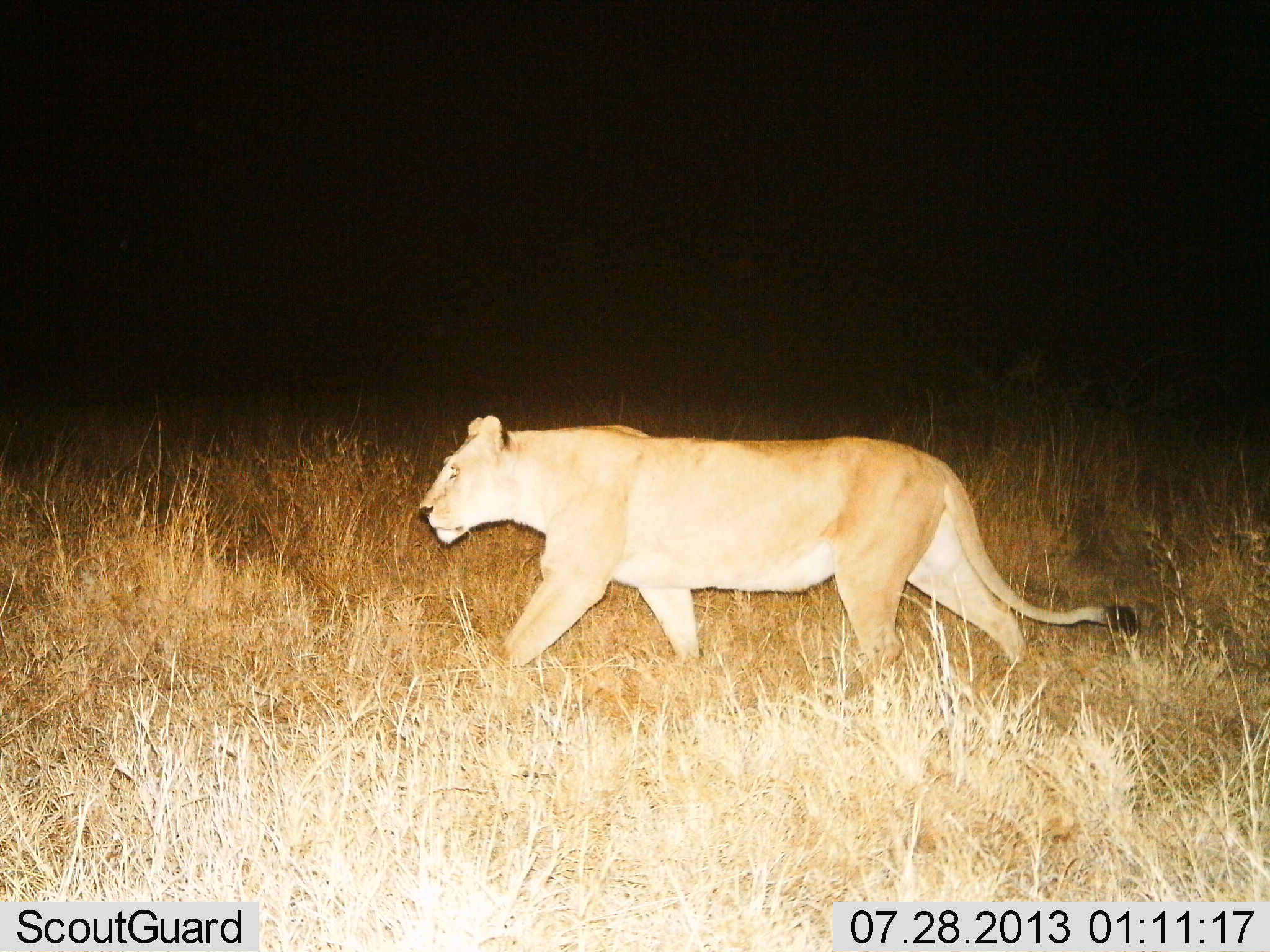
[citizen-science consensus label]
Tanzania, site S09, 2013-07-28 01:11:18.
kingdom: Animalia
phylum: Chordata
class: Mammalia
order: Carnivora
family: Felidae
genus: Panthera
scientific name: Panthera leo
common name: lion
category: lionfemale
Lionfemale (lion) (Panthera leo), count 1. Behavior (volunteer vote fractions): standing 10%, resting 0%, moving 100%, interacting 0%. Young present (vote fraction): 0%. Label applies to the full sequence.